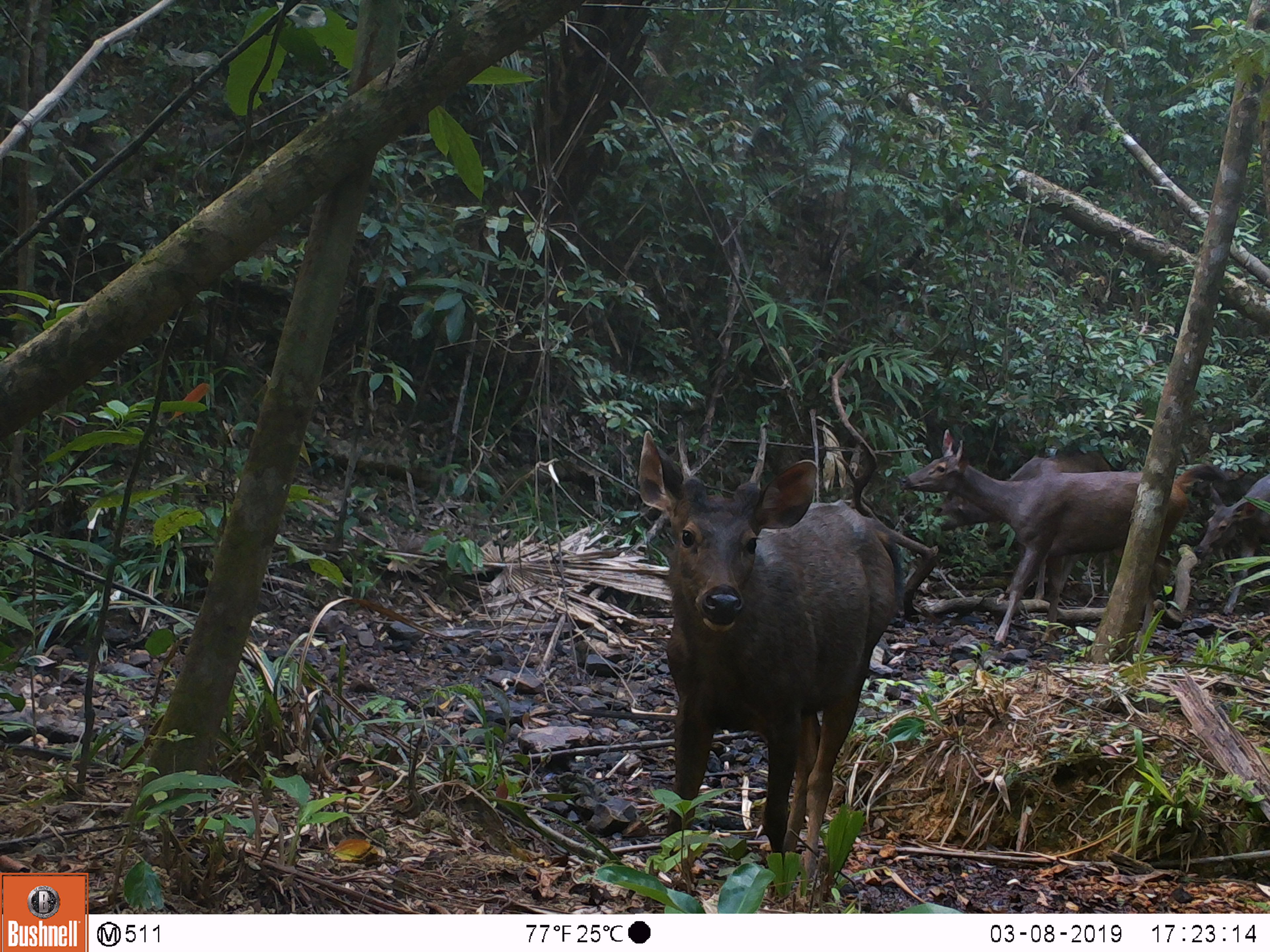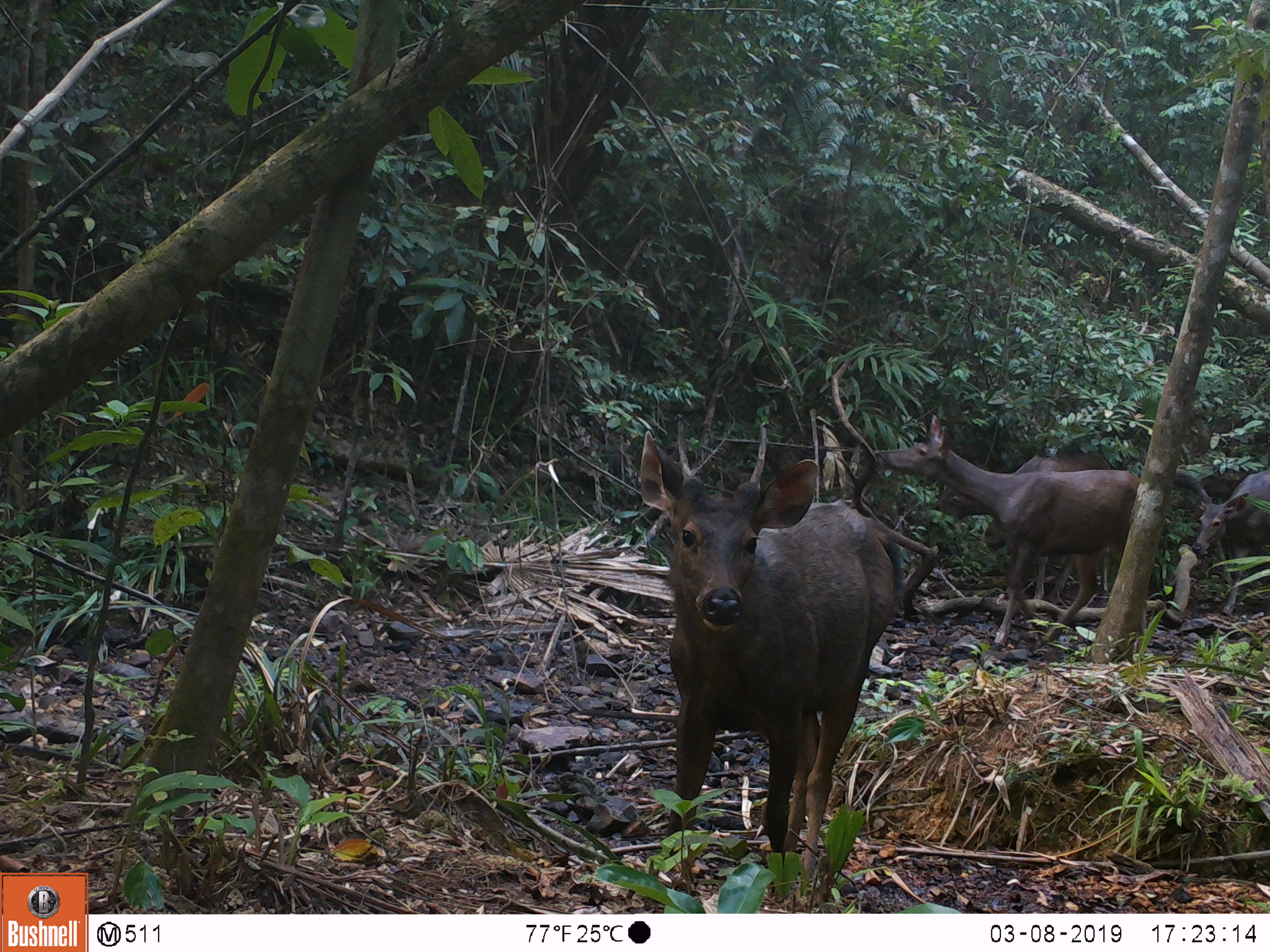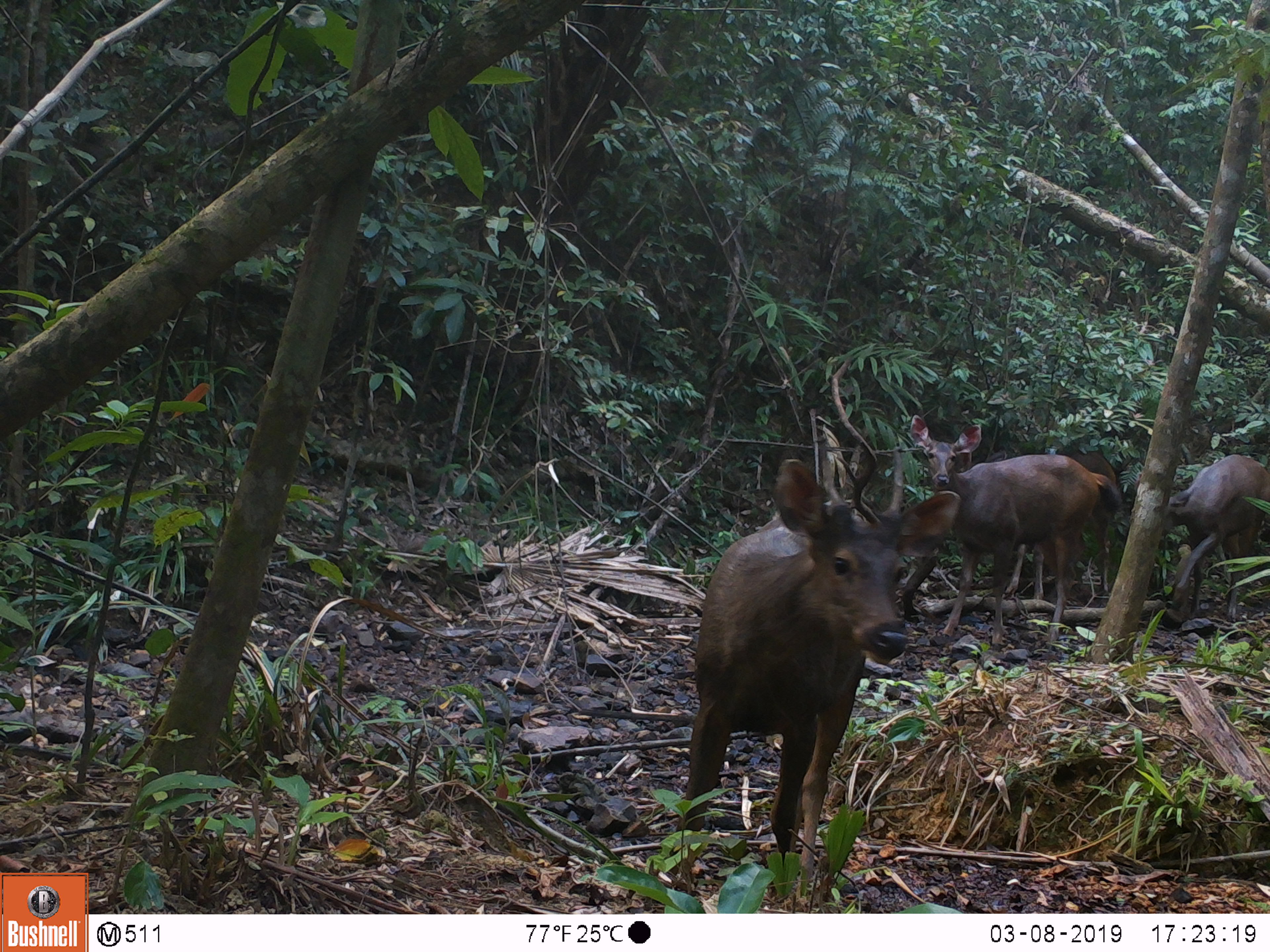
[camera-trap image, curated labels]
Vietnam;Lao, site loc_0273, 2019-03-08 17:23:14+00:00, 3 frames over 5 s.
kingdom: Animalia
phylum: Chordata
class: Mammalia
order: Artiodactyla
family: Cervidae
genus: Rusa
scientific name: Rusa unicolor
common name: sambar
Sambar (Rusa unicolor). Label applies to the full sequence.